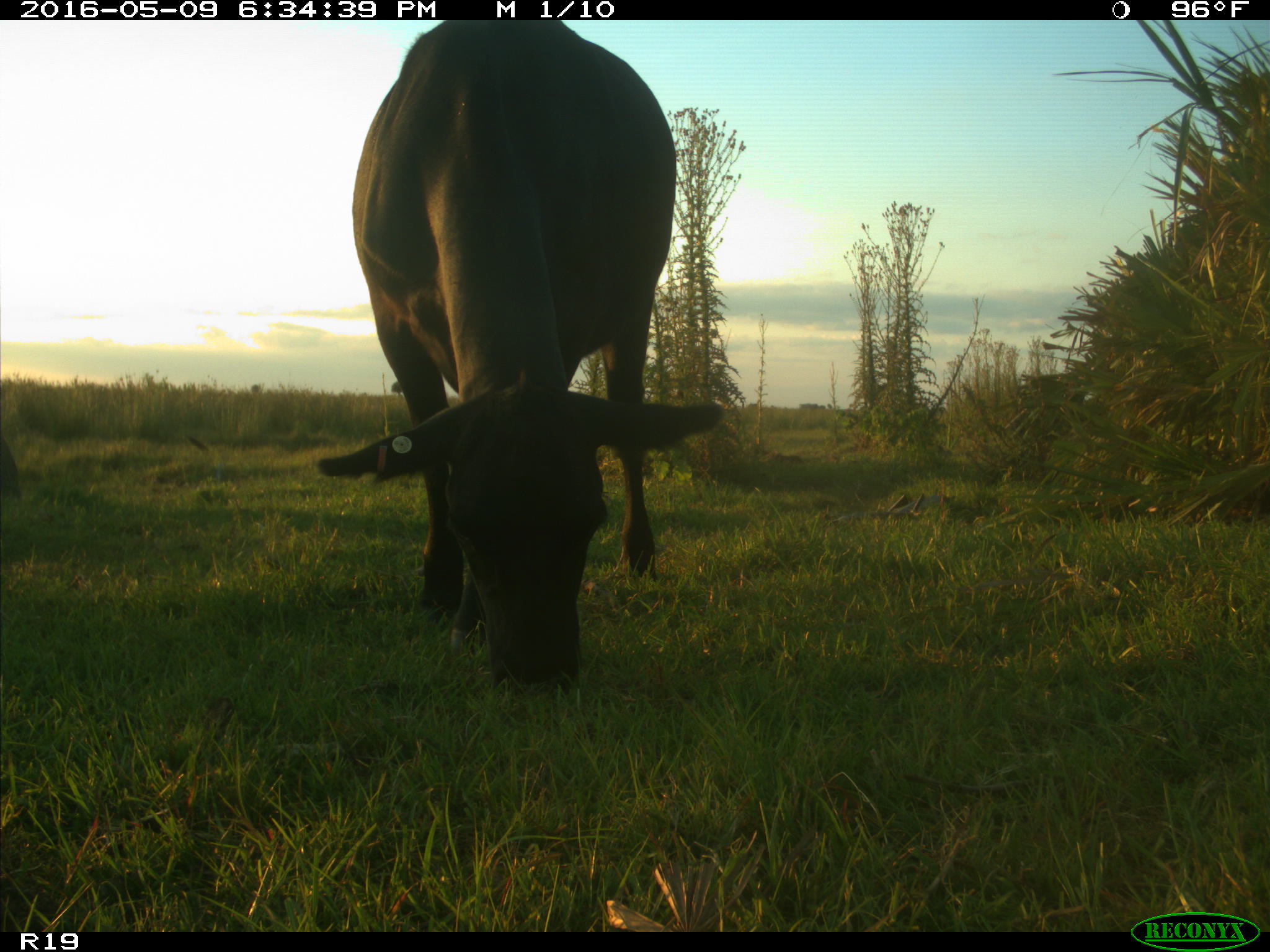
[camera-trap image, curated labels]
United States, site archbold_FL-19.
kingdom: Animalia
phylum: Chordata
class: Mammalia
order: Artiodactyla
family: Bovidae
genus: Bos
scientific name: Bos taurus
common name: domestic cow